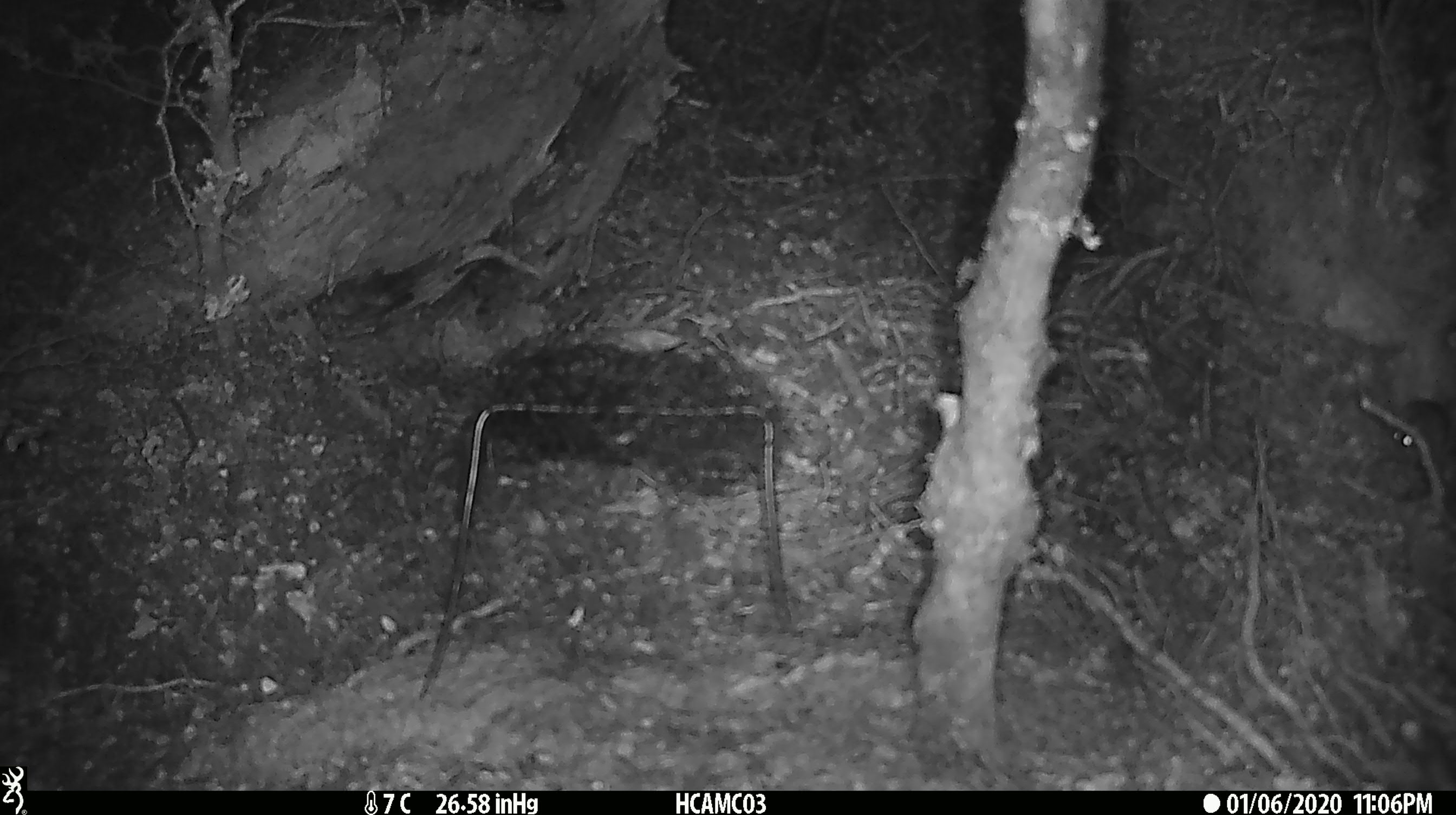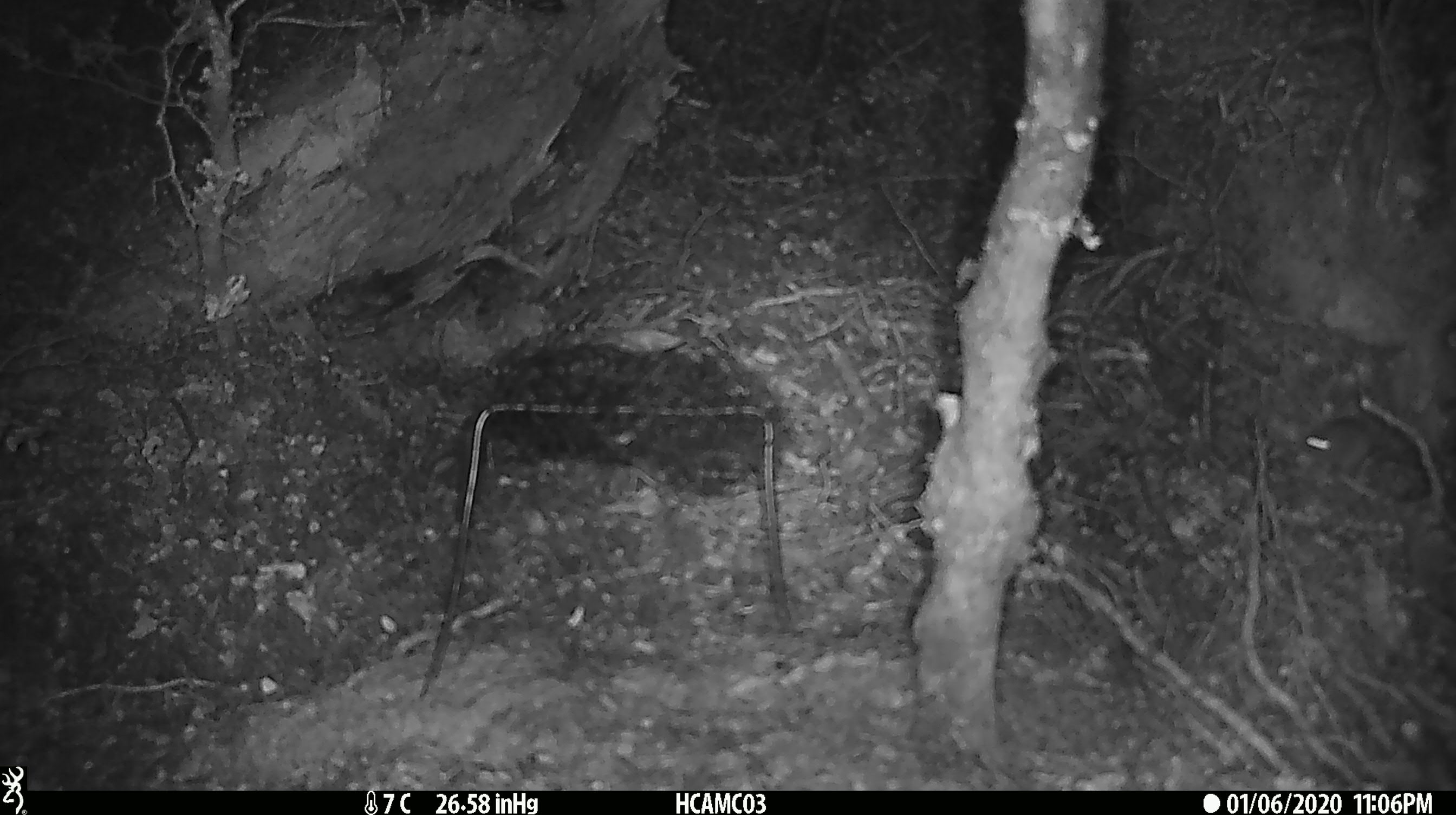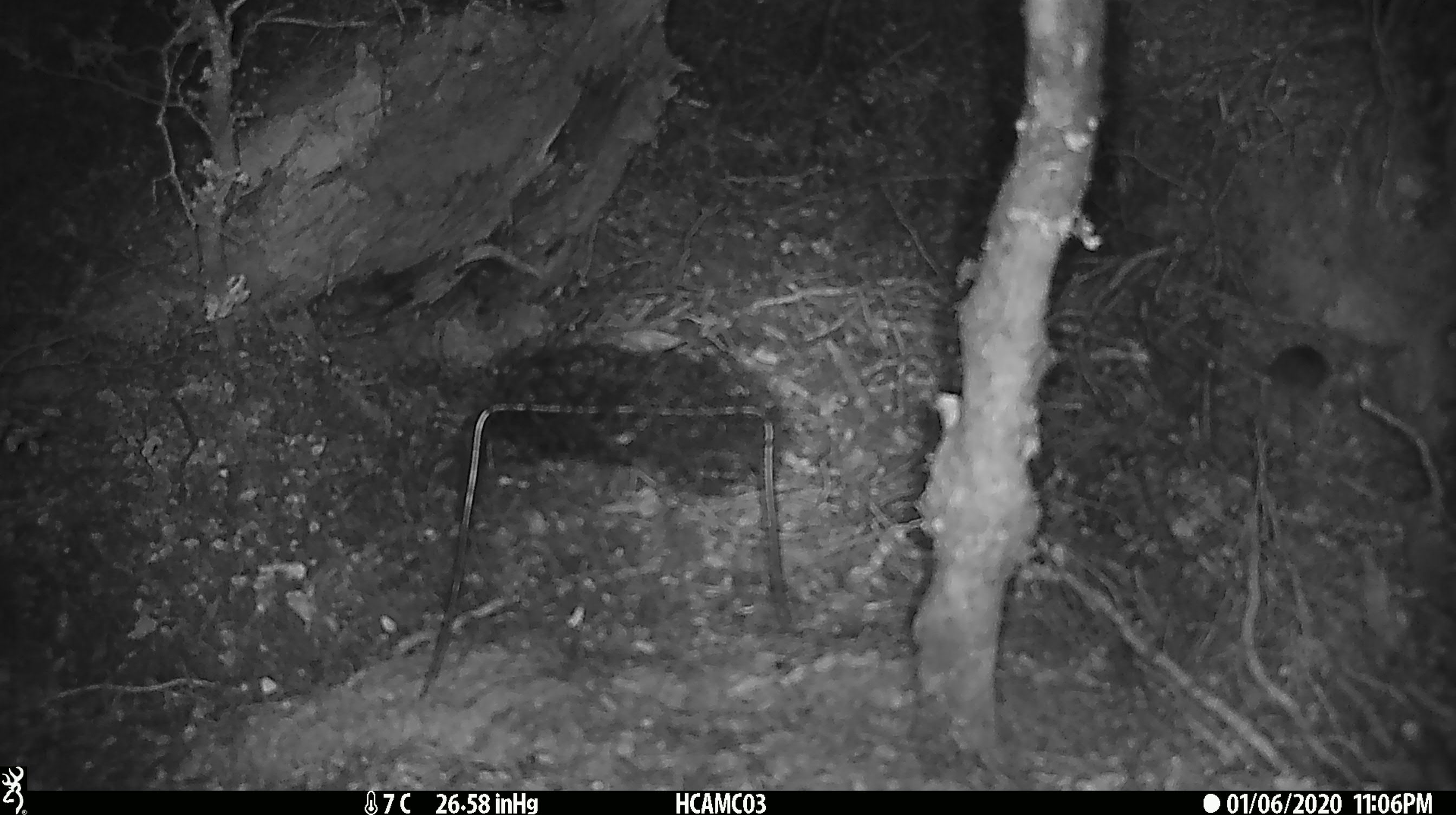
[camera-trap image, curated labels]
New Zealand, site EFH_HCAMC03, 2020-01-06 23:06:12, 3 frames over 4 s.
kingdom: Animalia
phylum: Chordata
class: Mammalia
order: Rodentia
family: Muridae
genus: Mus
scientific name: Mus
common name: mouse